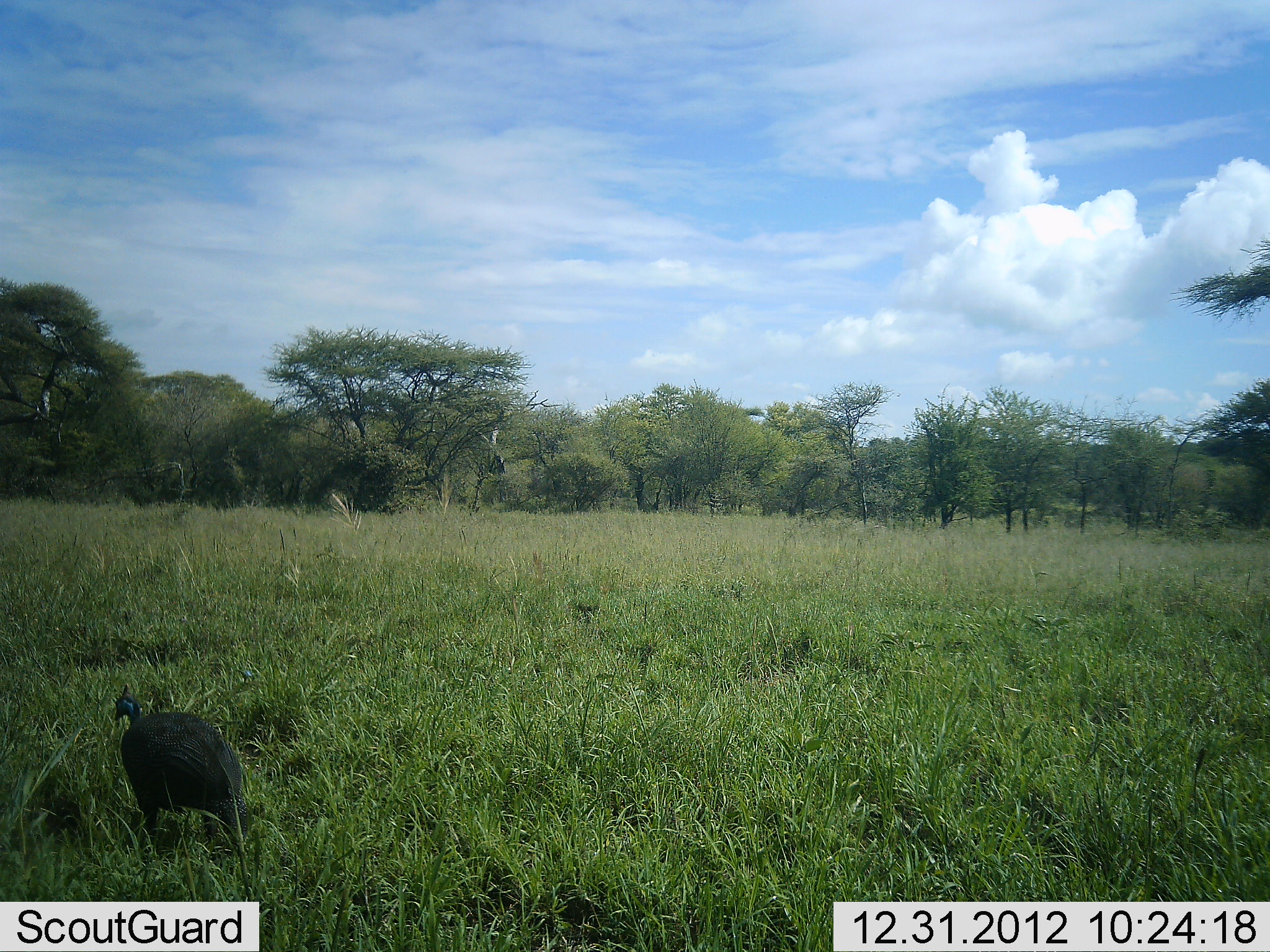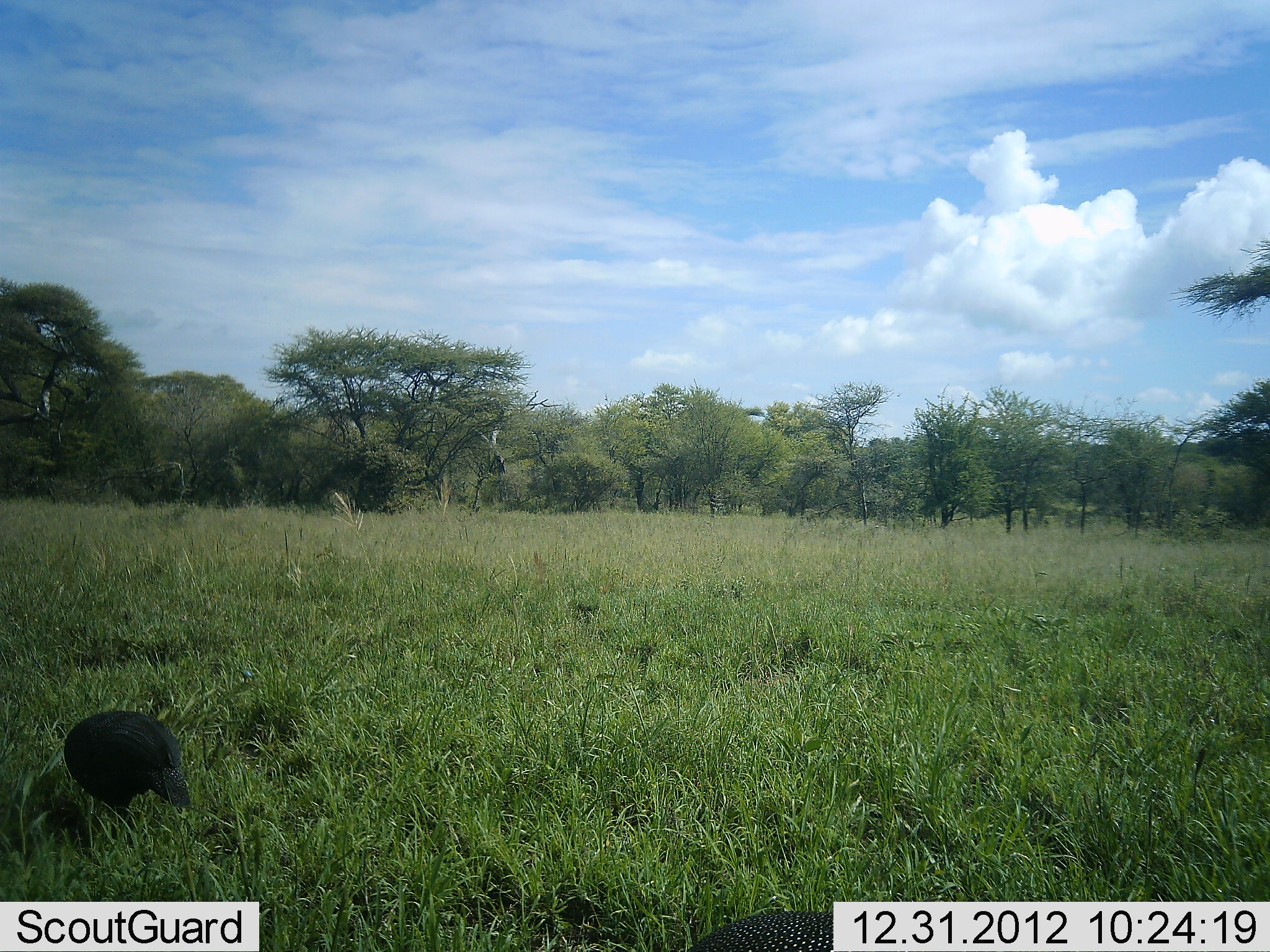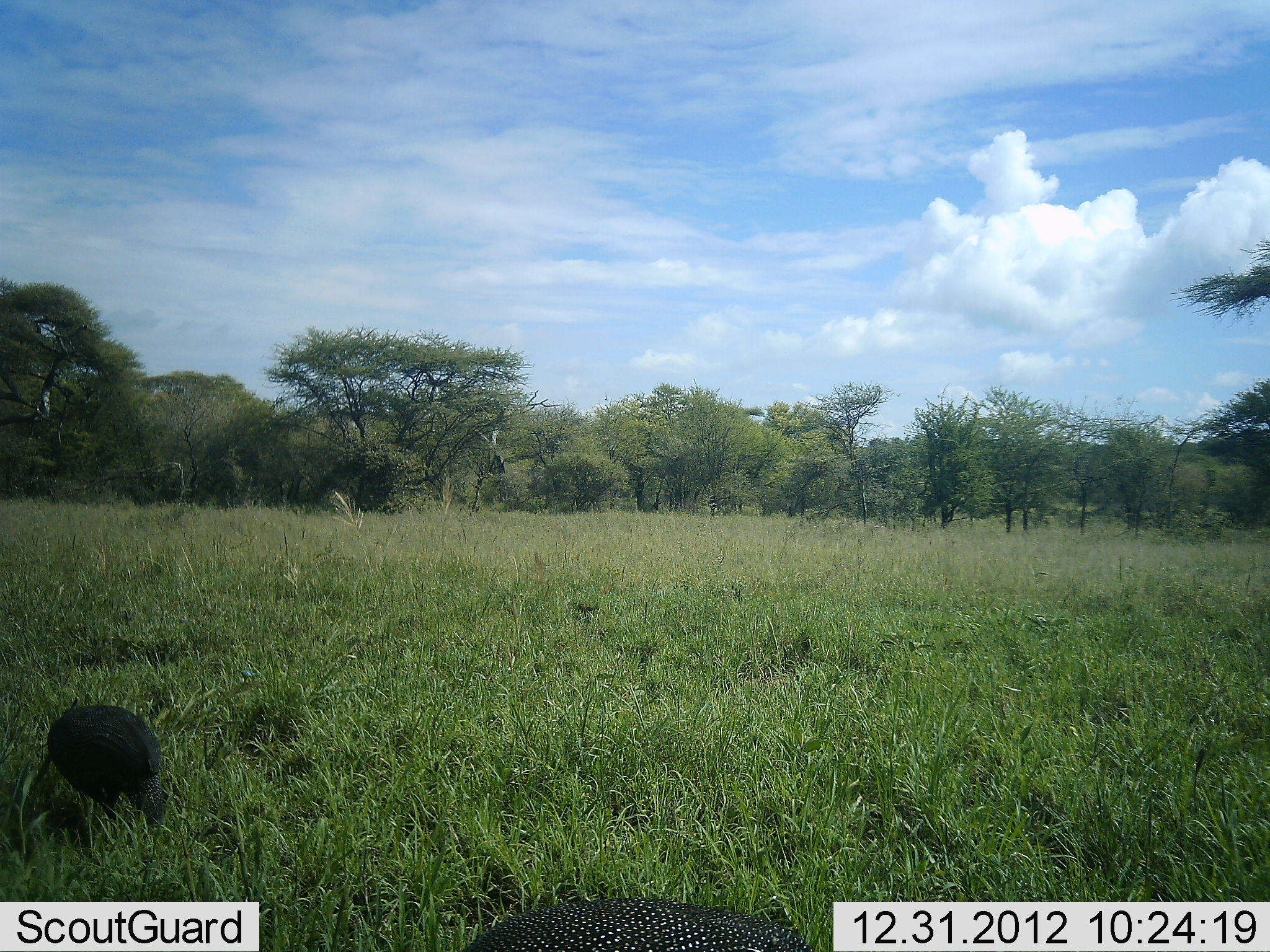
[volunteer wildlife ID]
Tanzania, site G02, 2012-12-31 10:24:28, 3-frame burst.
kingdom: Animalia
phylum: Chordata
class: Aves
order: Galliformes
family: Numididae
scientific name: Numididae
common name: guinea fowl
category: guineafowl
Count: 1.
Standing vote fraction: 0%.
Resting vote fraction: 0%.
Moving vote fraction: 58%.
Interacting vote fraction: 0%.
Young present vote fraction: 0%.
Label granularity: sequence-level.